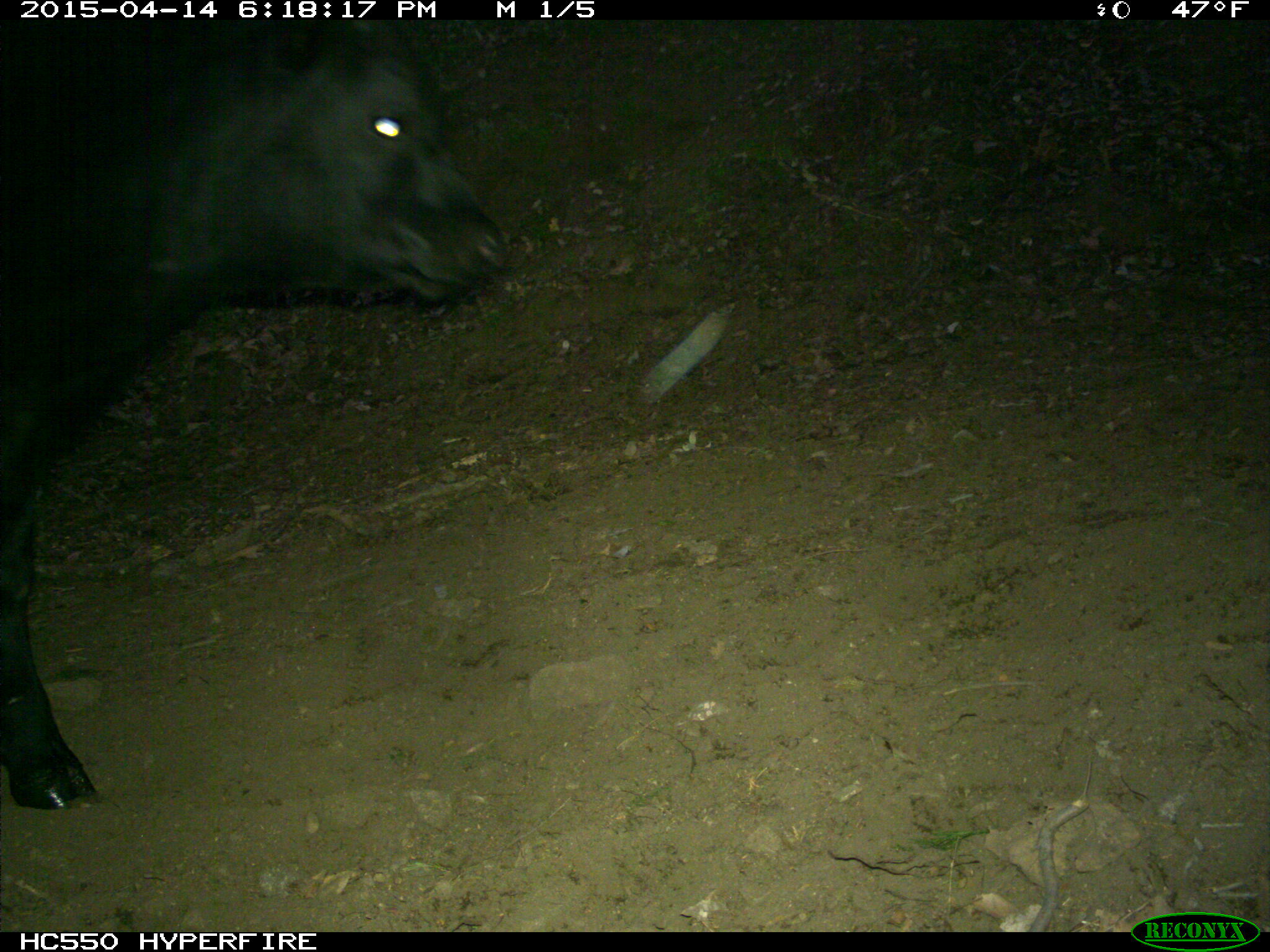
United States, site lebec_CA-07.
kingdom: Animalia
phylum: Chordata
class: Mammalia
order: Artiodactyla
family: Bovidae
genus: Bos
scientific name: Bos taurus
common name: domestic cow